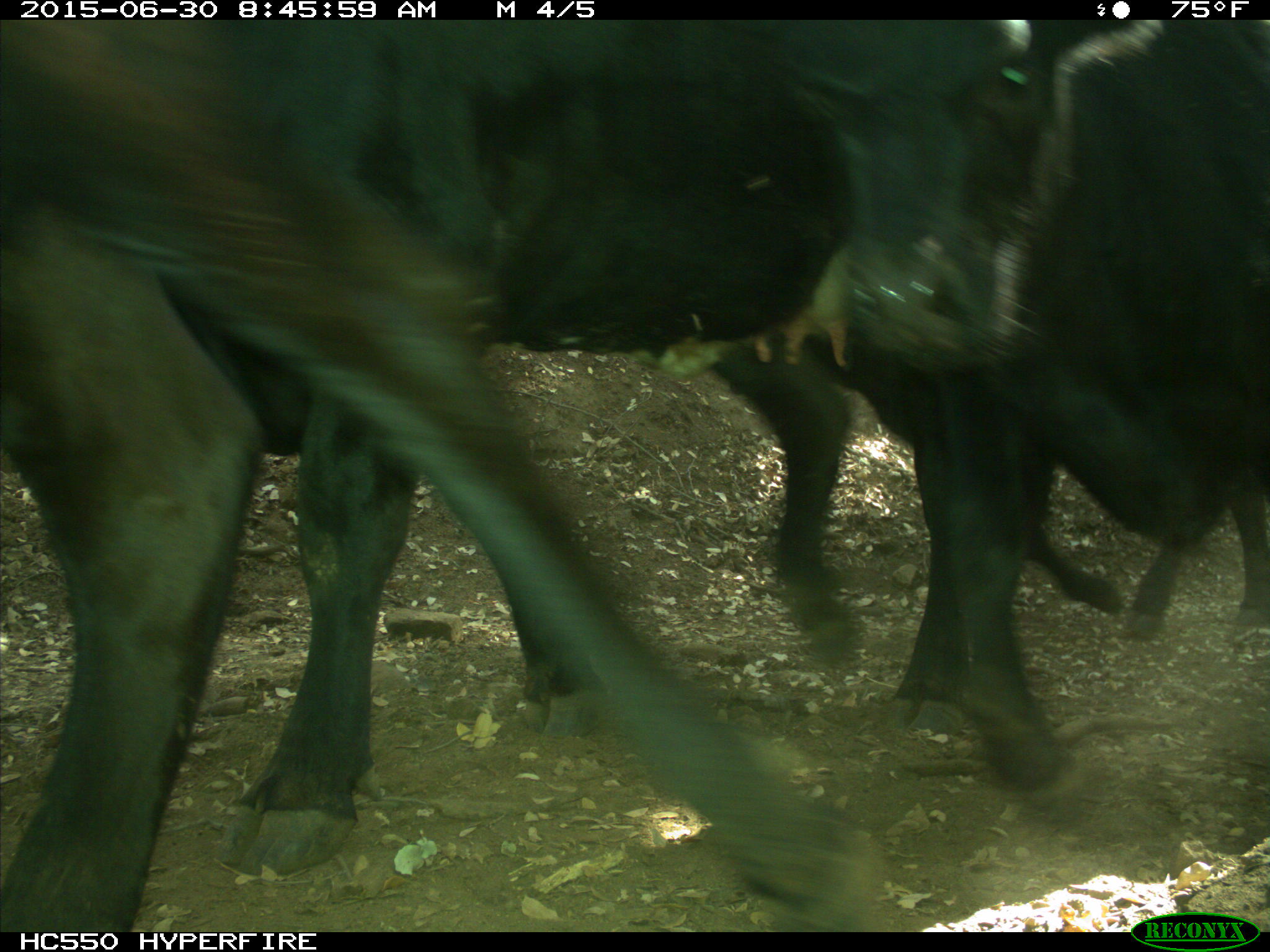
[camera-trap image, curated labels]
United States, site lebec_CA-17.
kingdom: Animalia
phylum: Chordata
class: Mammalia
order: Artiodactyla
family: Bovidae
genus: Bos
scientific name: Bos taurus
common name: domestic cow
Bos taurus (domestic cow).